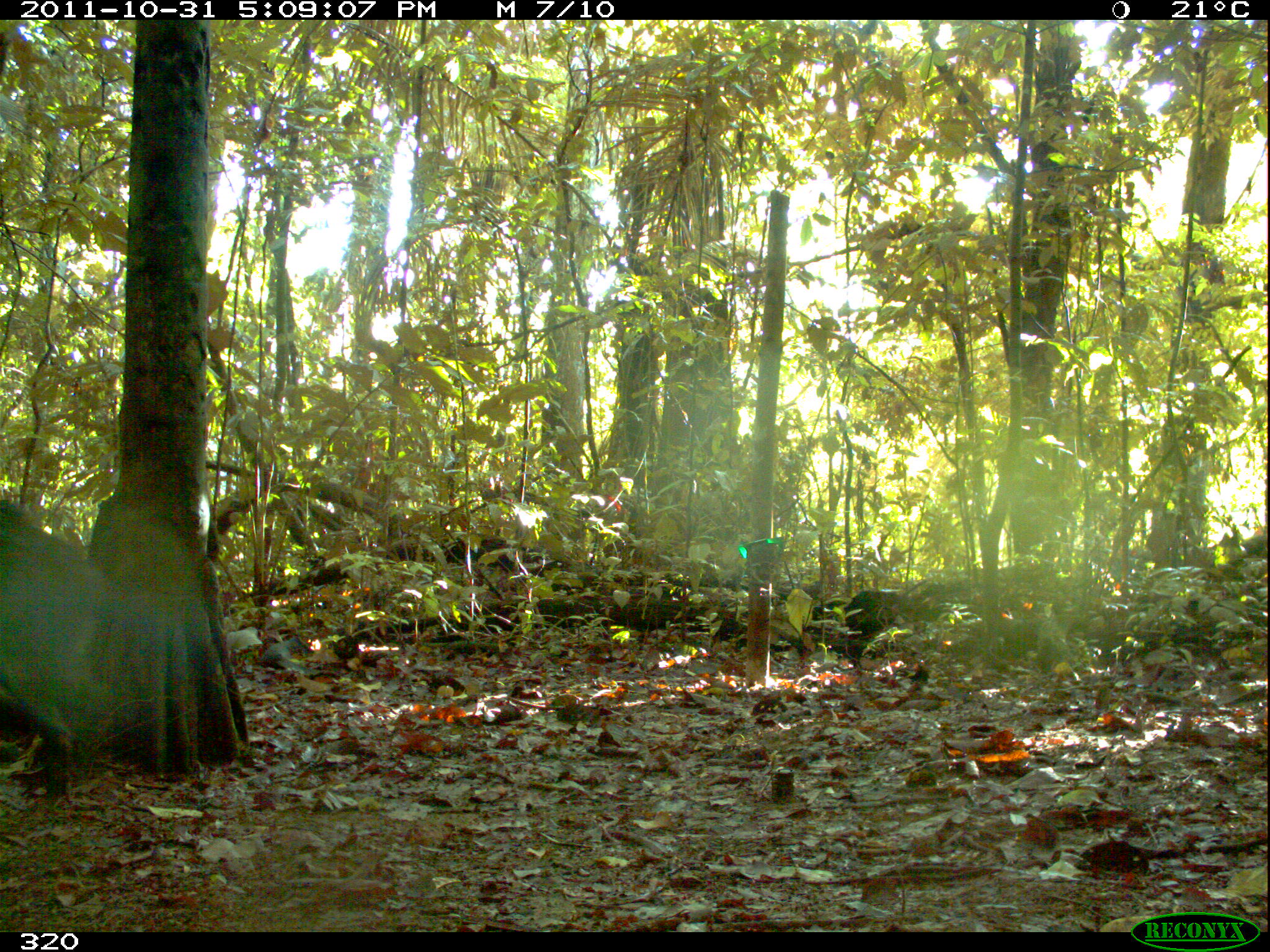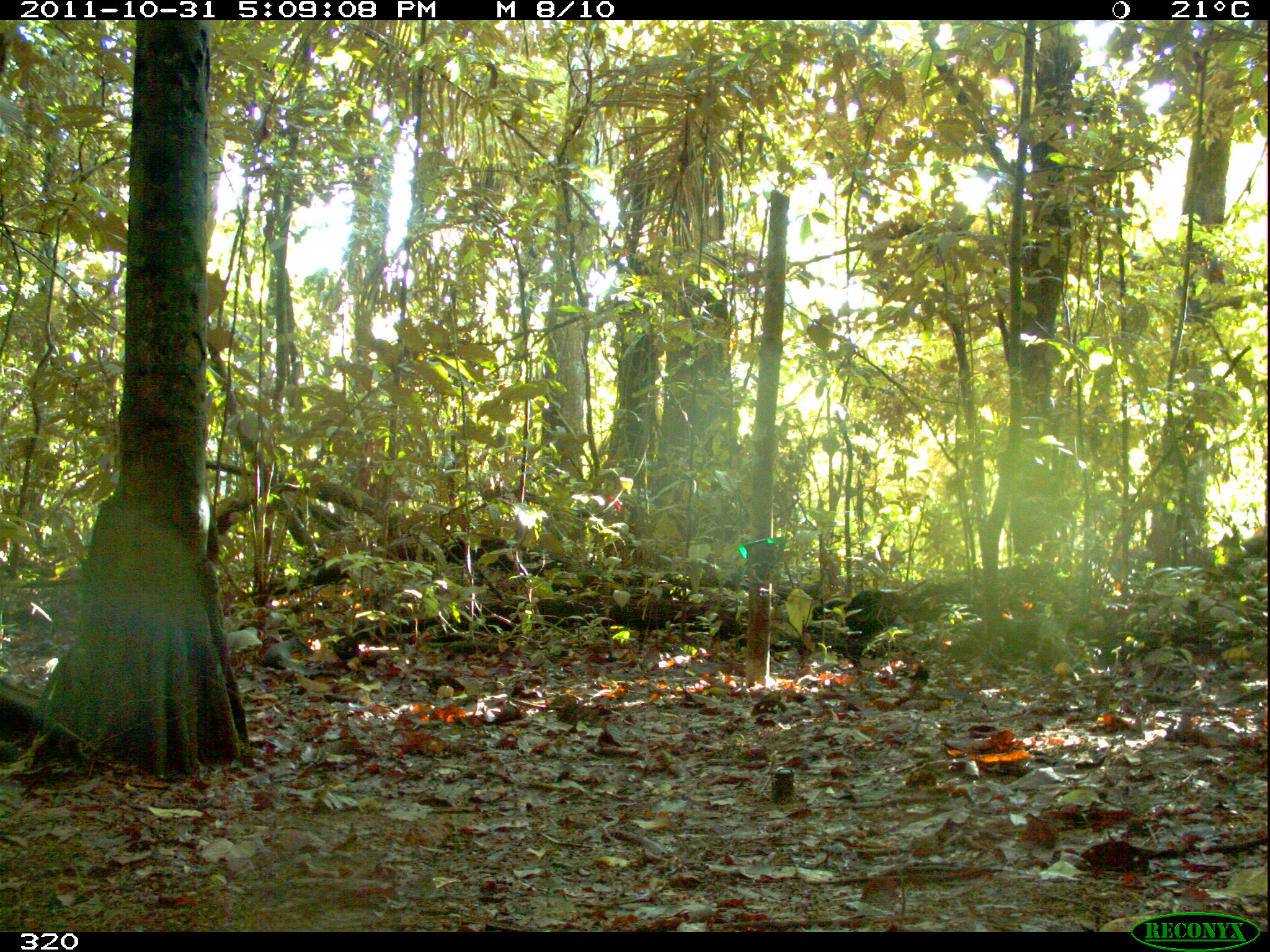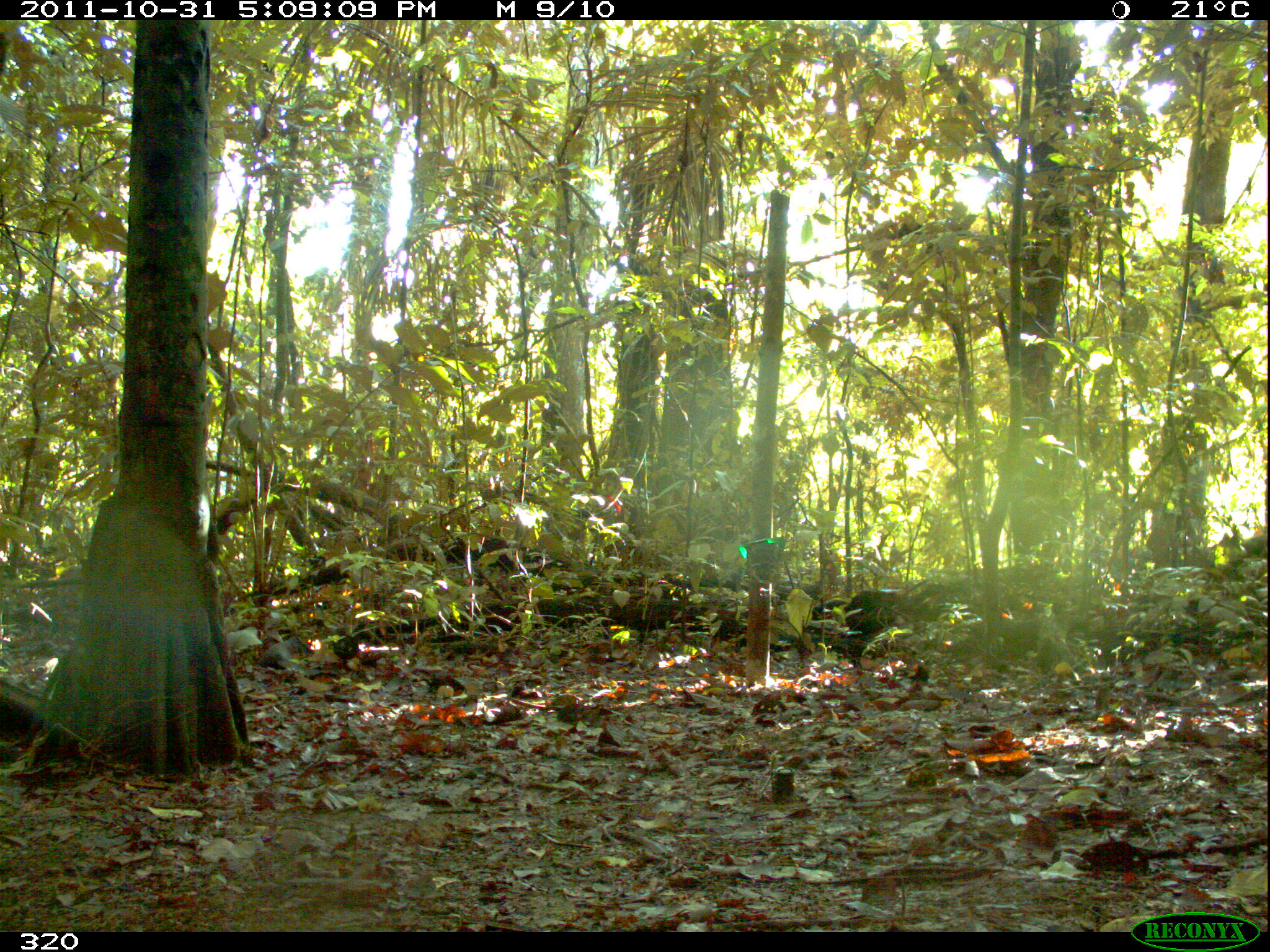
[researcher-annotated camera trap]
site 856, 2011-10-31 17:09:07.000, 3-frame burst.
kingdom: Animalia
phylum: Chordata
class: Mammalia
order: Artiodactyla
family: Tayassuidae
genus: Tayassu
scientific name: Tayassu pecari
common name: white-lipped peccary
Tayassu pecari (white-lipped peccary).